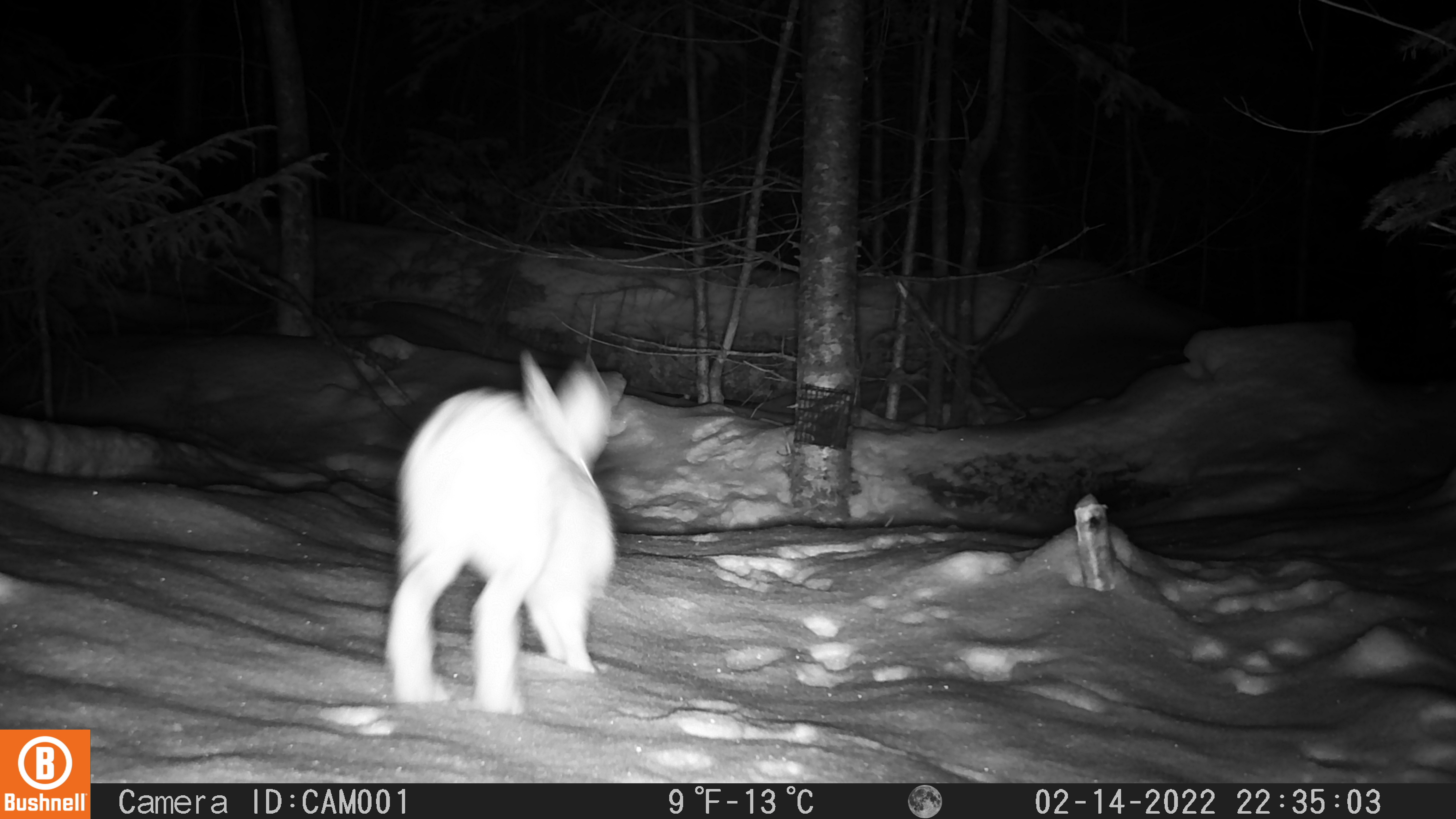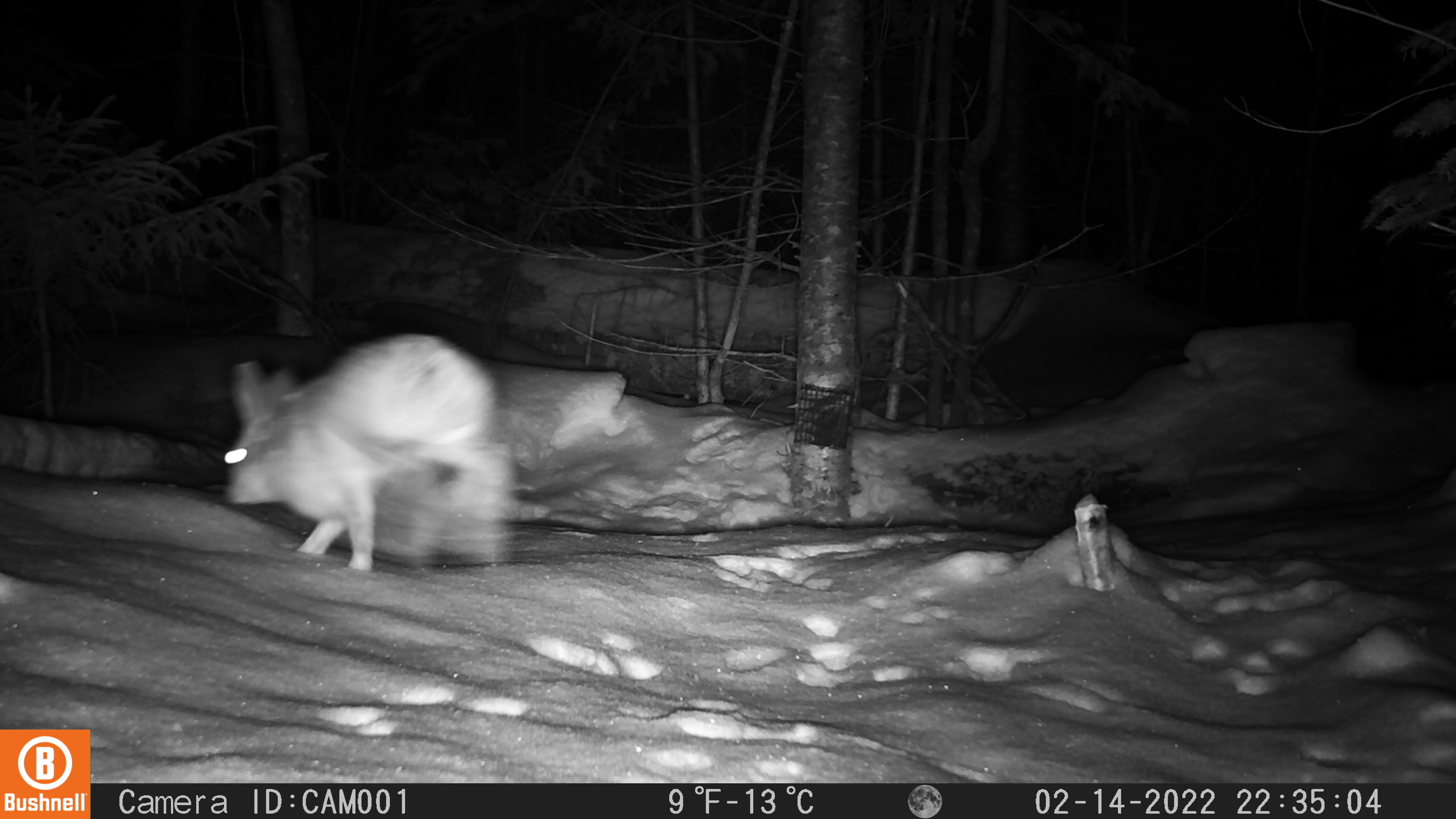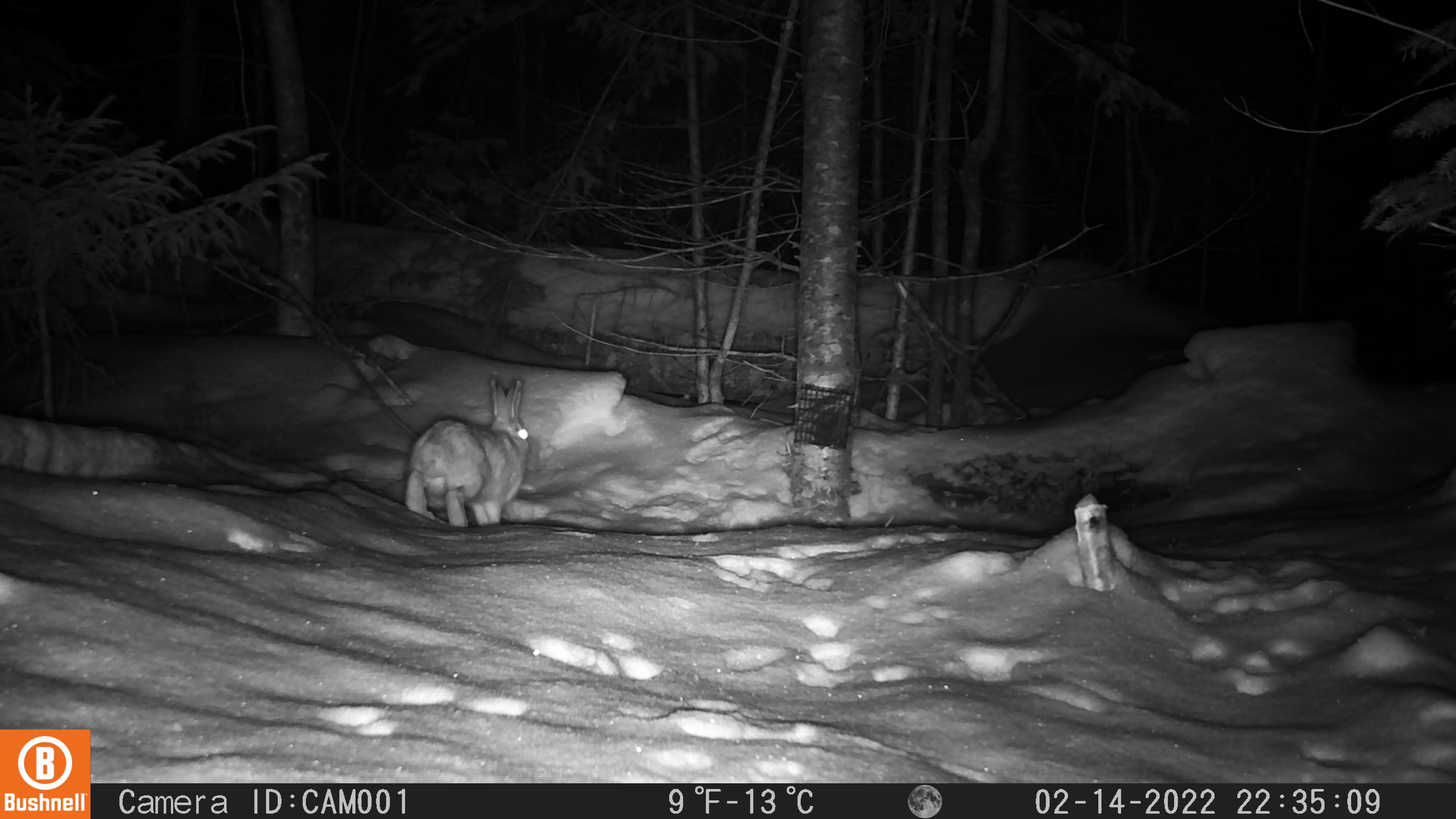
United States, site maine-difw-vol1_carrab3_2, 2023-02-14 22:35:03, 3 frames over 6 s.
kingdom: Animalia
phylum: Chordata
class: Mammalia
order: Lagomorpha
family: Leporidae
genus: Lepus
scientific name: Lepus americanus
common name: snowshoe hare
Snowshoe hare (Lepus americanus).